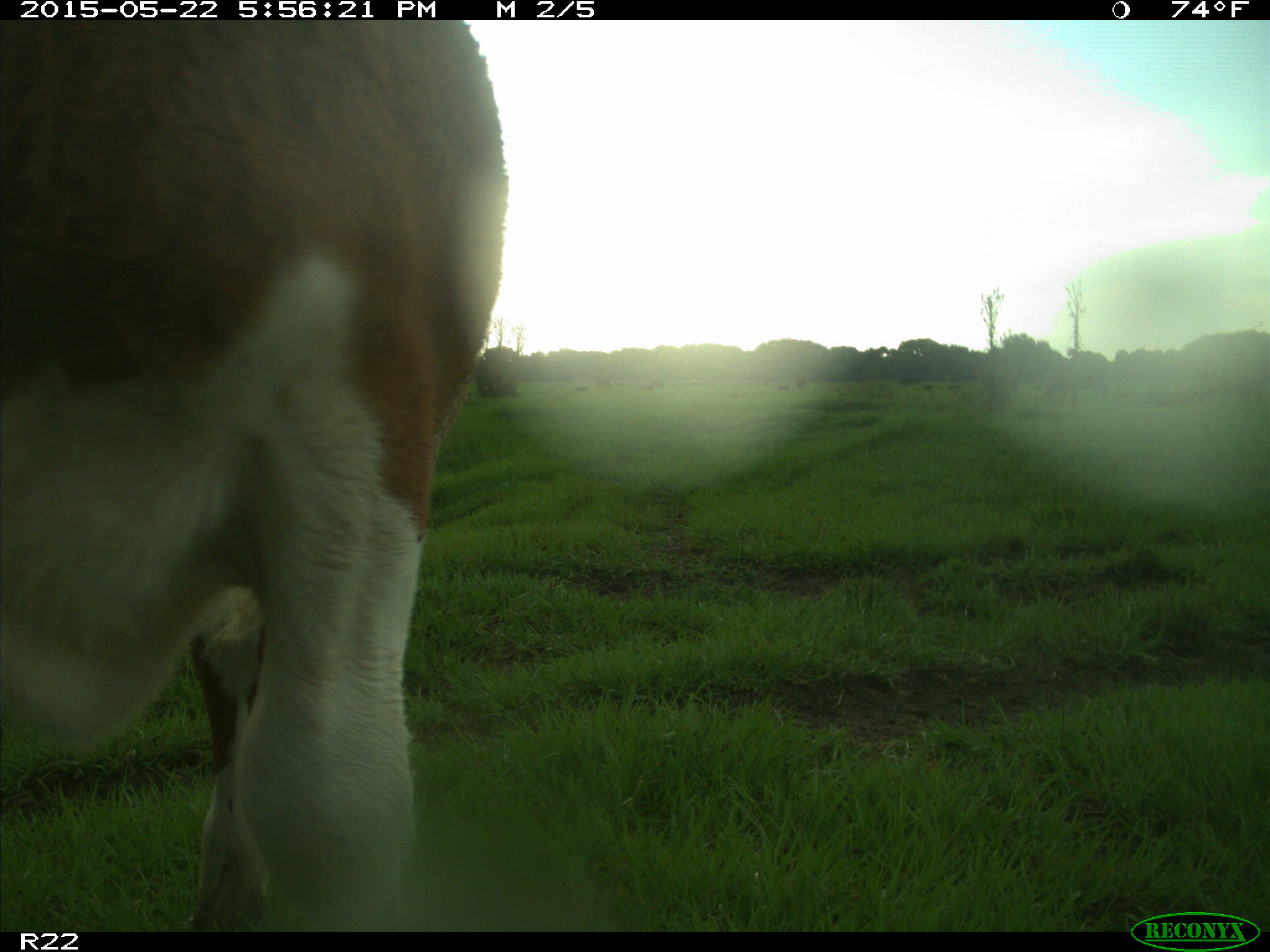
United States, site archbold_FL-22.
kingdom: Animalia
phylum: Chordata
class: Mammalia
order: Artiodactyla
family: Bovidae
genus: Bos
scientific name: Bos taurus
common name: domestic cow